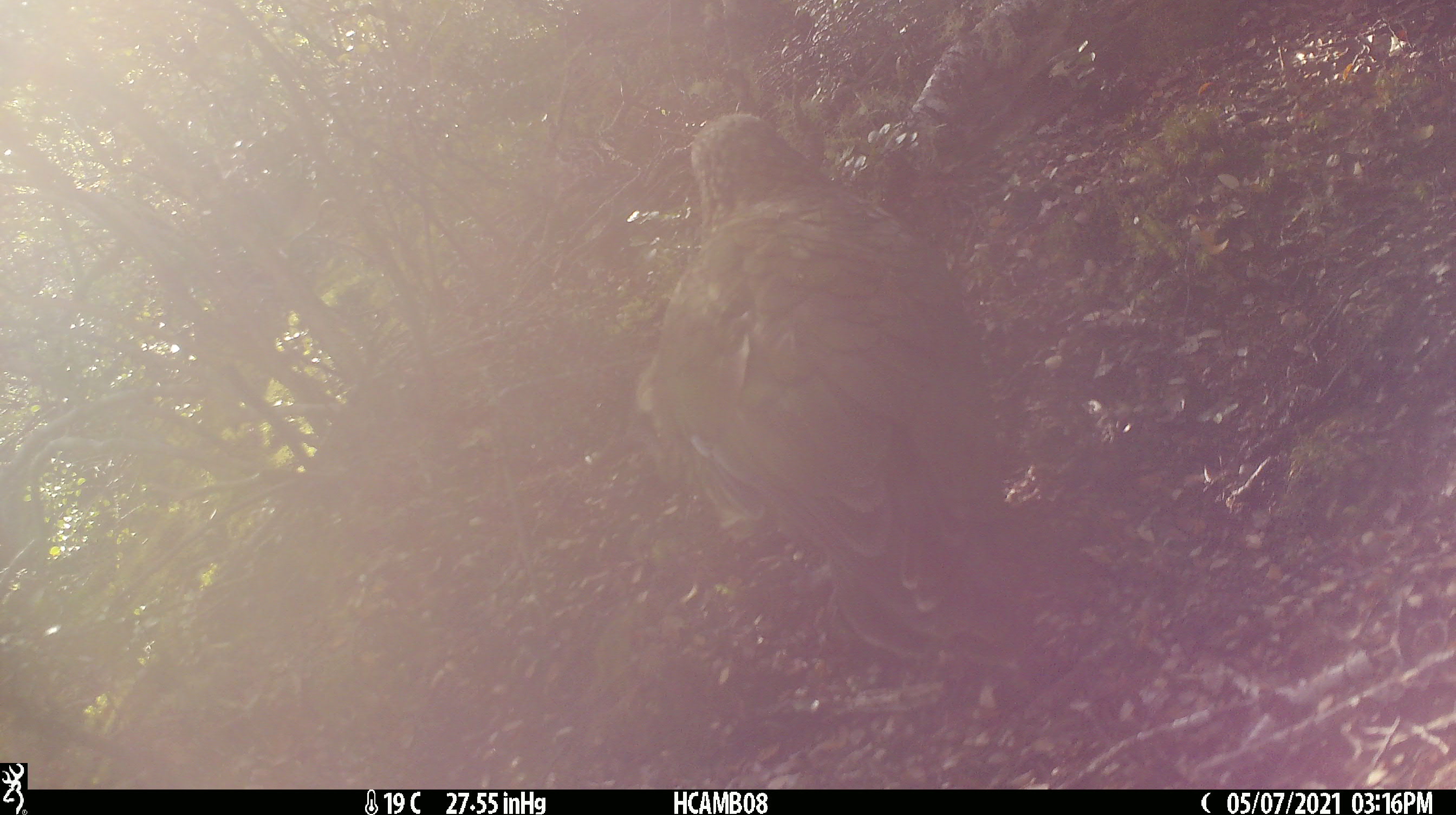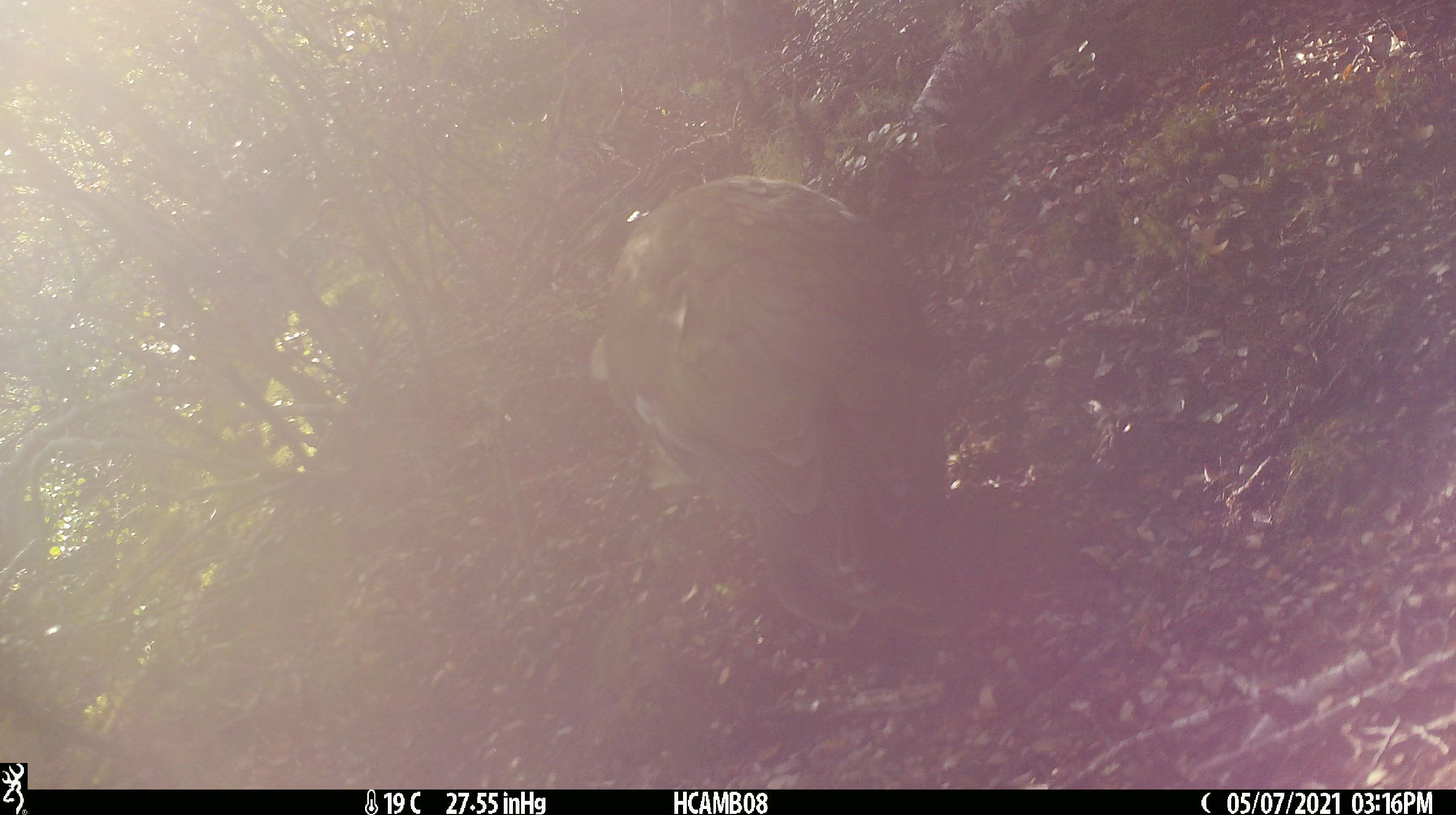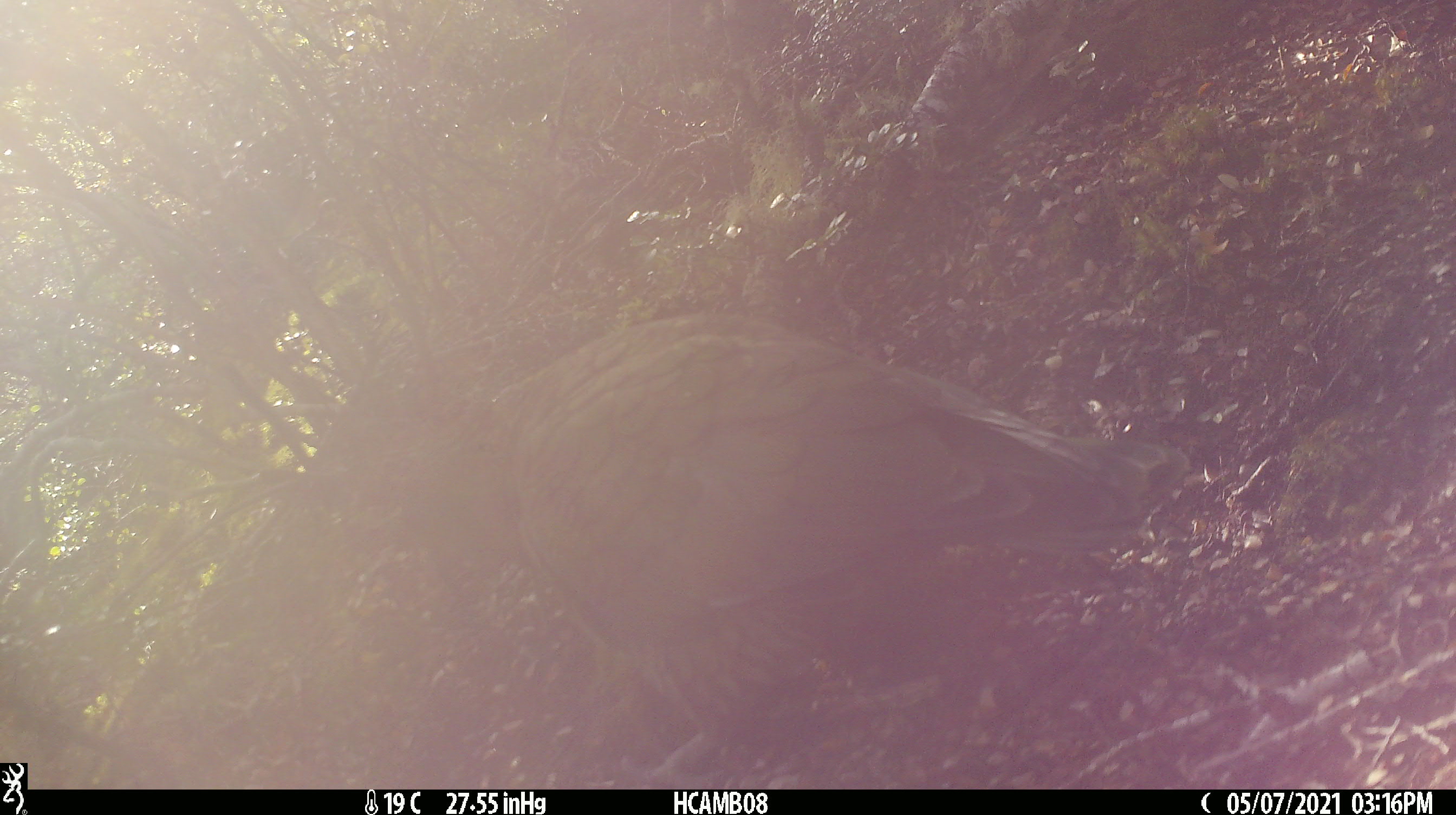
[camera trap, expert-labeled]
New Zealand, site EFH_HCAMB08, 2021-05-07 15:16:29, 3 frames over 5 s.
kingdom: Animalia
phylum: Chordata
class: Aves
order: Psittaciformes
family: Strigopidae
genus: Nestor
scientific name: Nestor notabilis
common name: kea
Kea (Nestor notabilis).